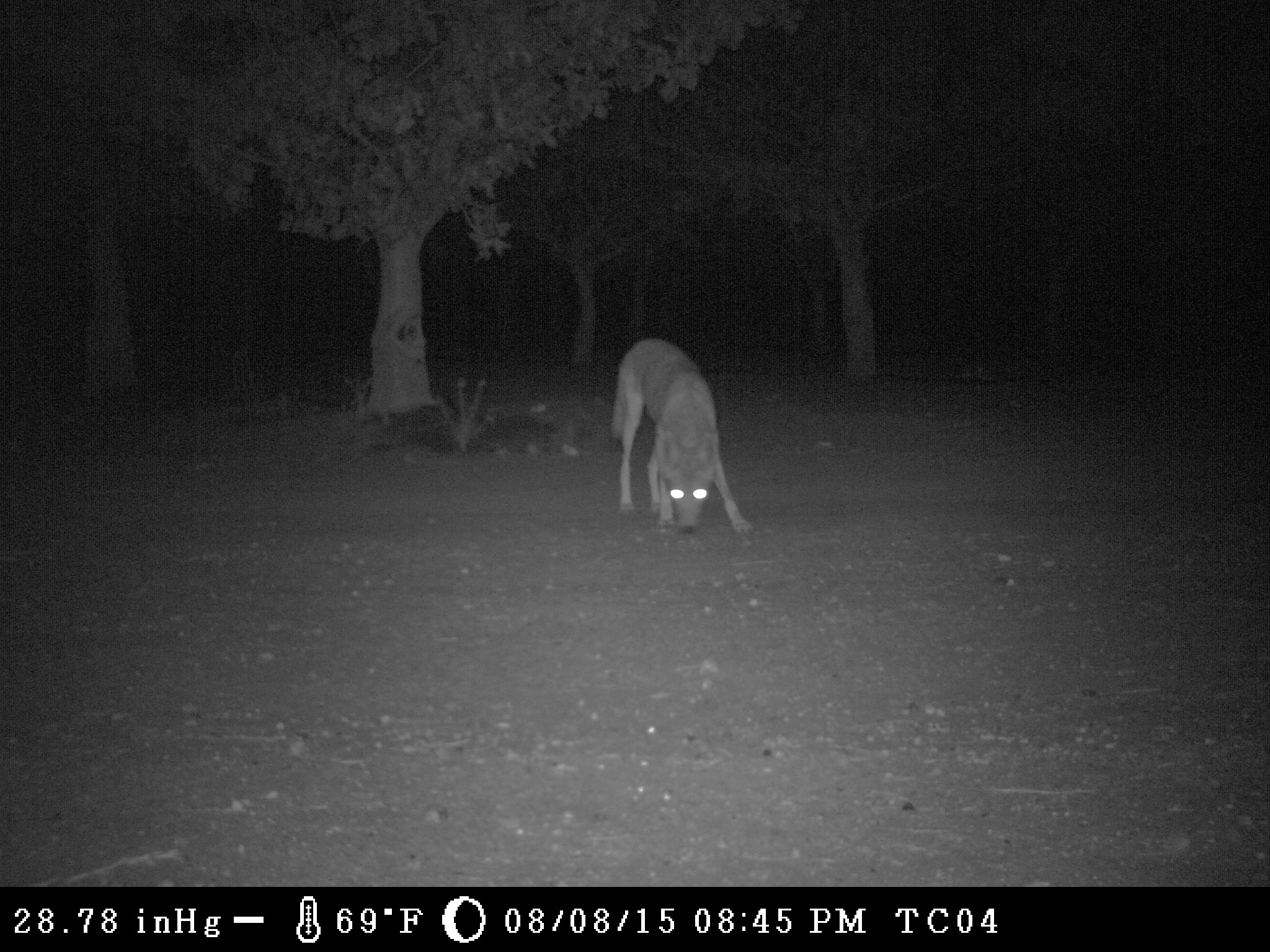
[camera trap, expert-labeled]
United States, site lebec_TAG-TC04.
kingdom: Animalia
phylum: Chordata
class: Mammalia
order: Carnivora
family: Canidae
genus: Canis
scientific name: Canis latrans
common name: coyote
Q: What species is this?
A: Canis latrans (coyote).